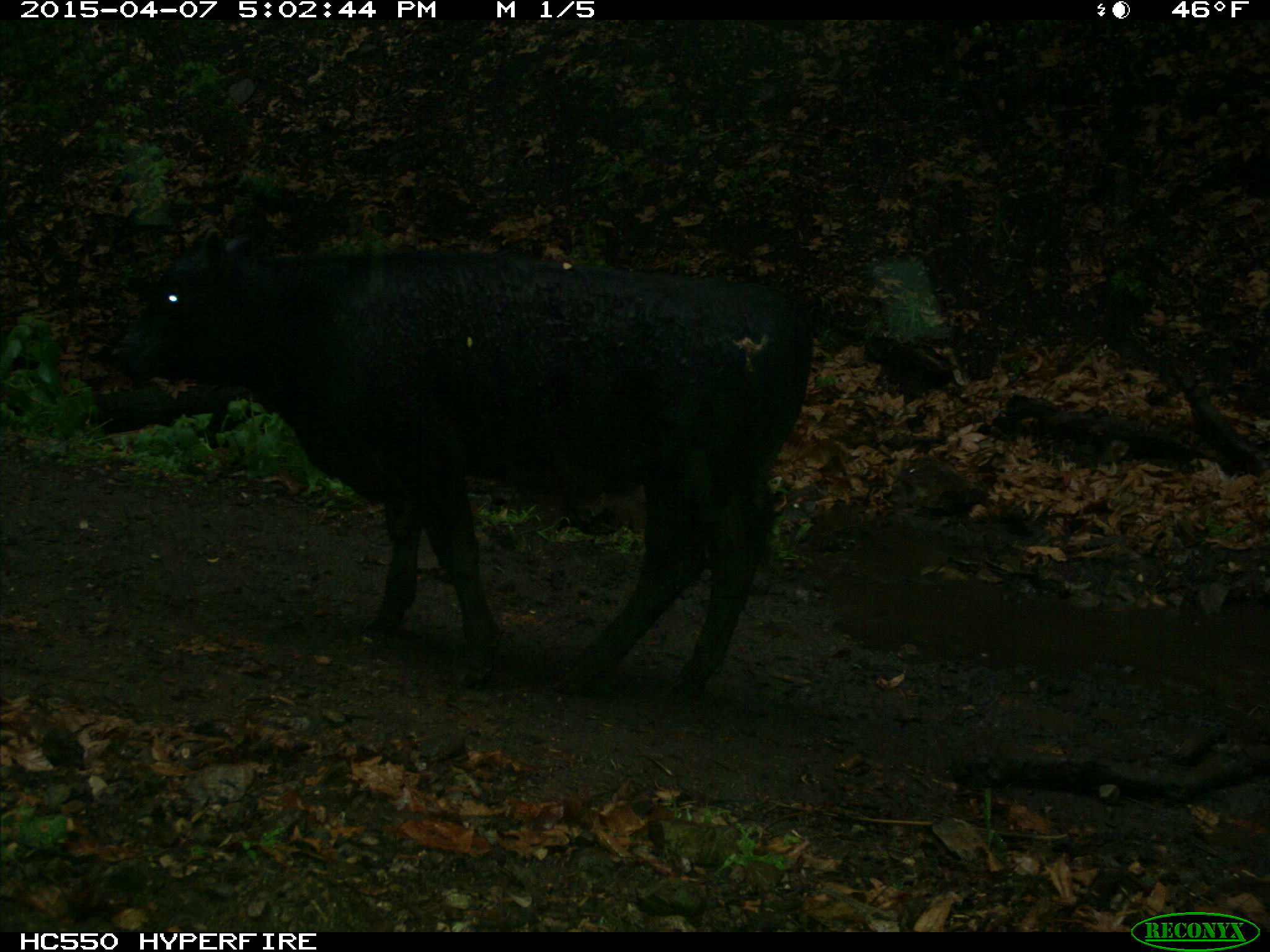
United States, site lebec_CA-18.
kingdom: Animalia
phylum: Chordata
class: Mammalia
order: Artiodactyla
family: Bovidae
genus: Bos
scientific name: Bos taurus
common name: domestic cow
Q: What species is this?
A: Bos taurus (domestic cow).